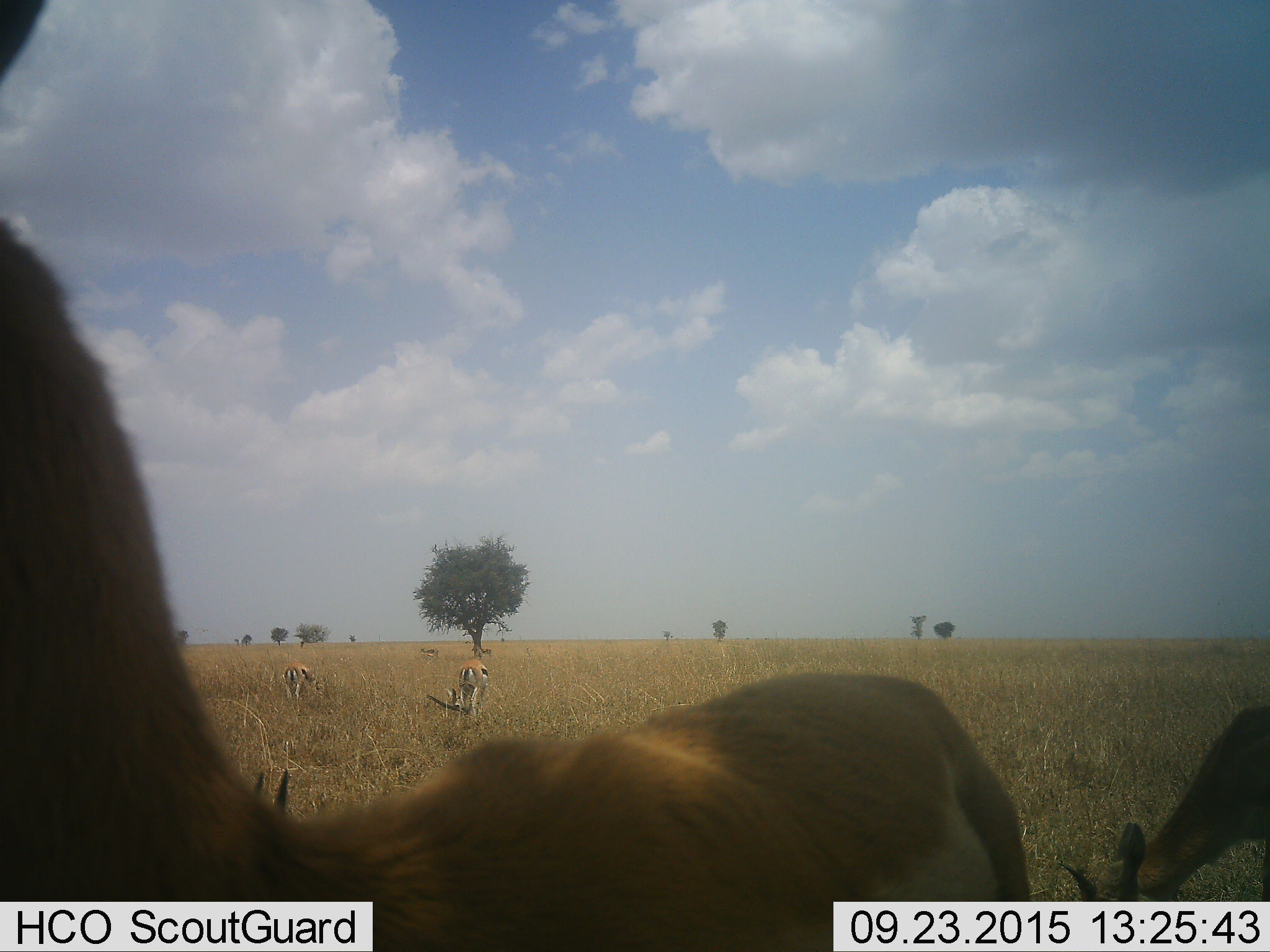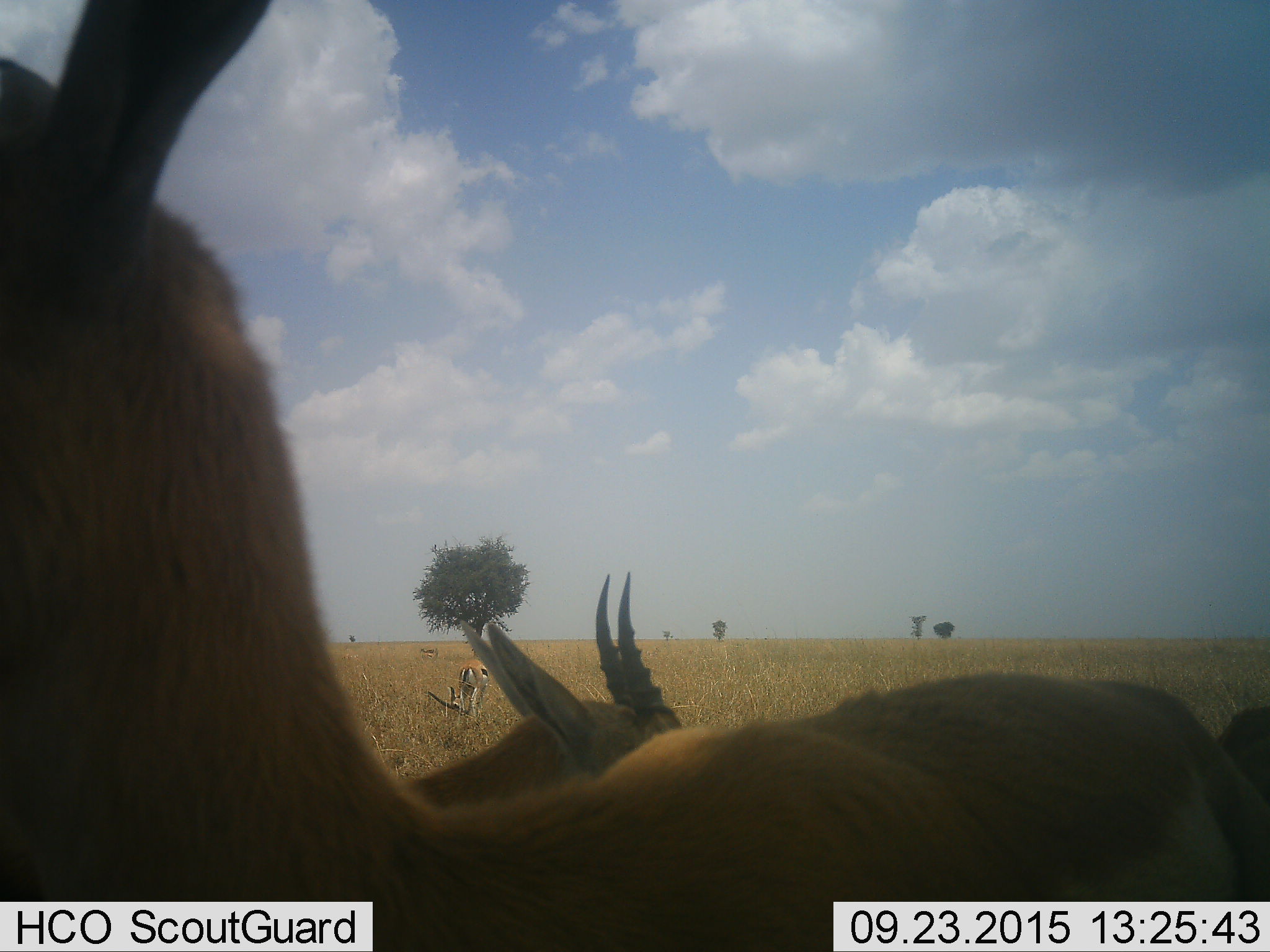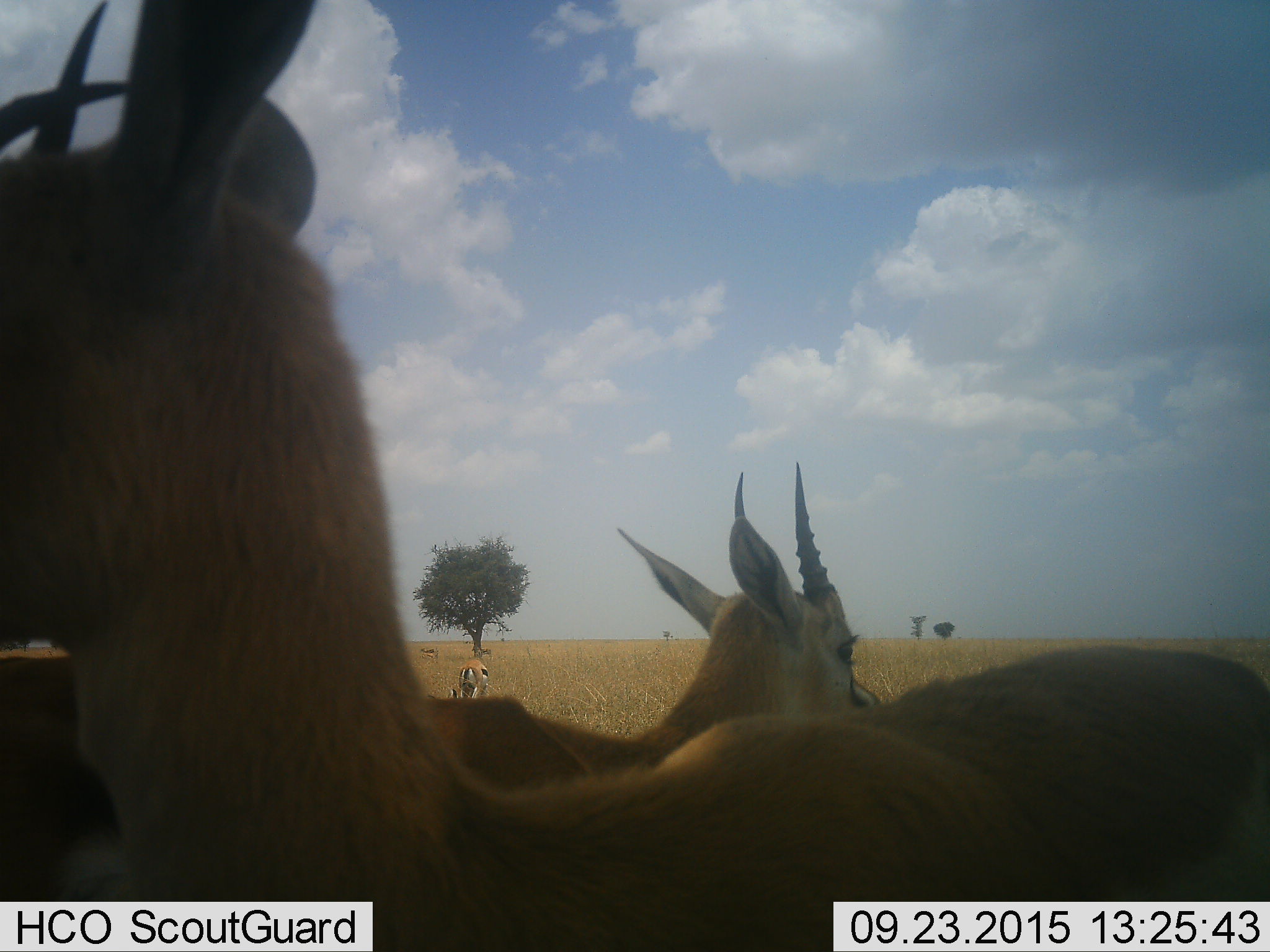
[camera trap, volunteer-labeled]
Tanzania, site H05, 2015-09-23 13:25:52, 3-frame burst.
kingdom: Animalia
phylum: Chordata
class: Mammalia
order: Artiodactyla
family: Bovidae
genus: Eudorcas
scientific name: Eudorcas thomsonii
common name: thomson's gazelle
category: gazellethomsons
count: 7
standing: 80%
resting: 0%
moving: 70%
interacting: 10%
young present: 10%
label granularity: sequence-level